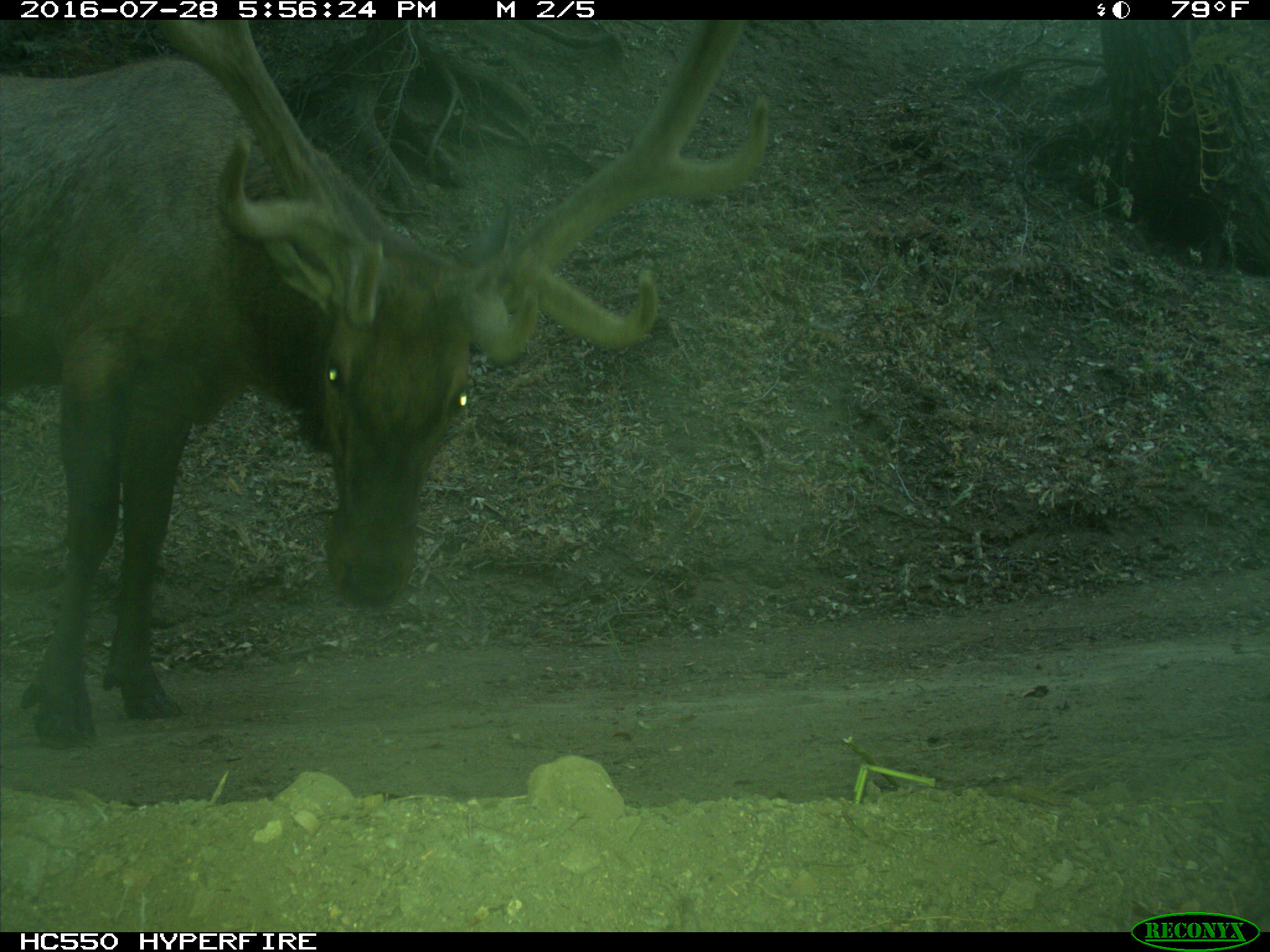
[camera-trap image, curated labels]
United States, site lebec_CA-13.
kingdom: Animalia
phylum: Chordata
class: Mammalia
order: Artiodactyla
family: Cervidae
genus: Cervus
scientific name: Cervus canadensis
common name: elk